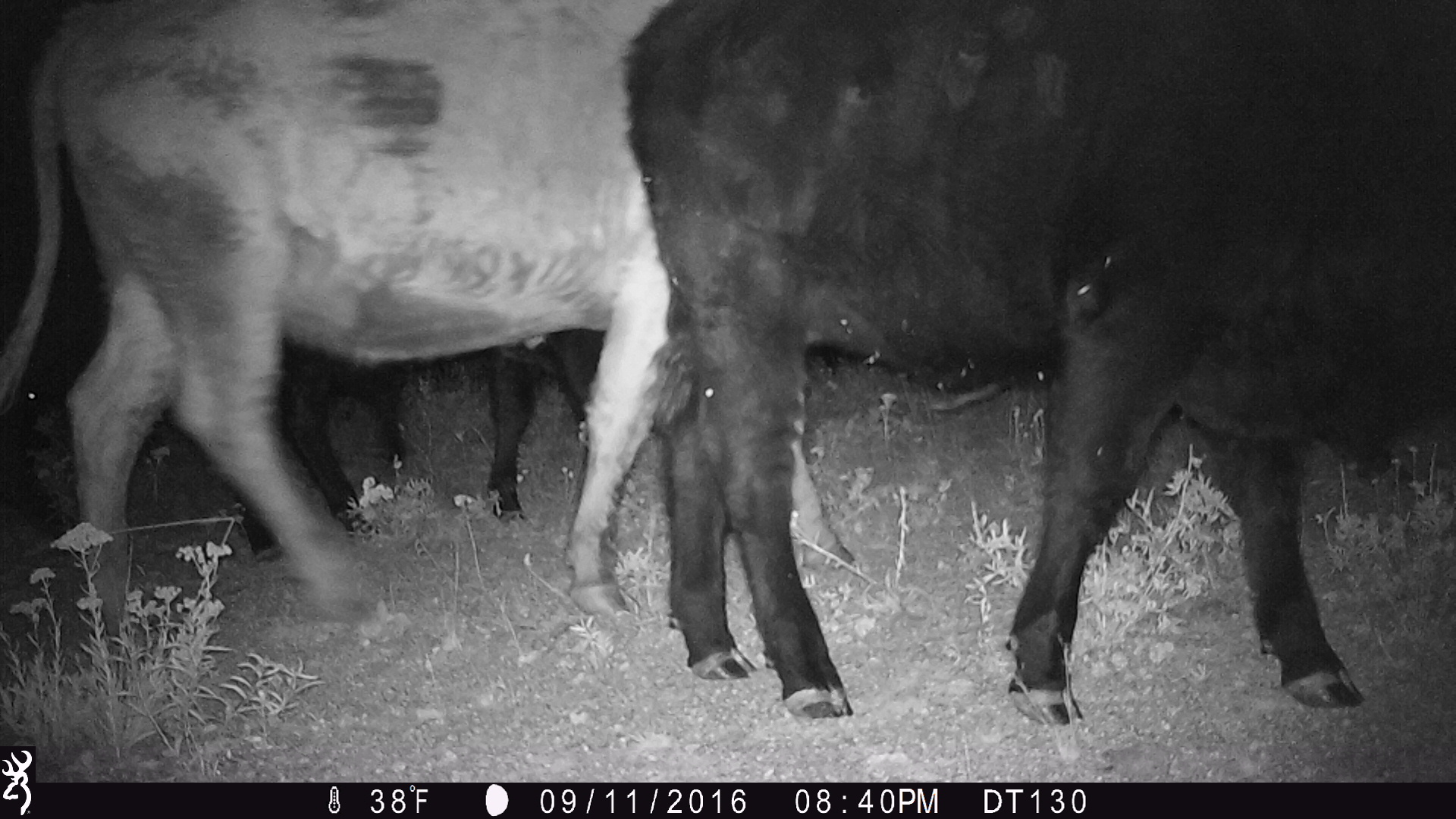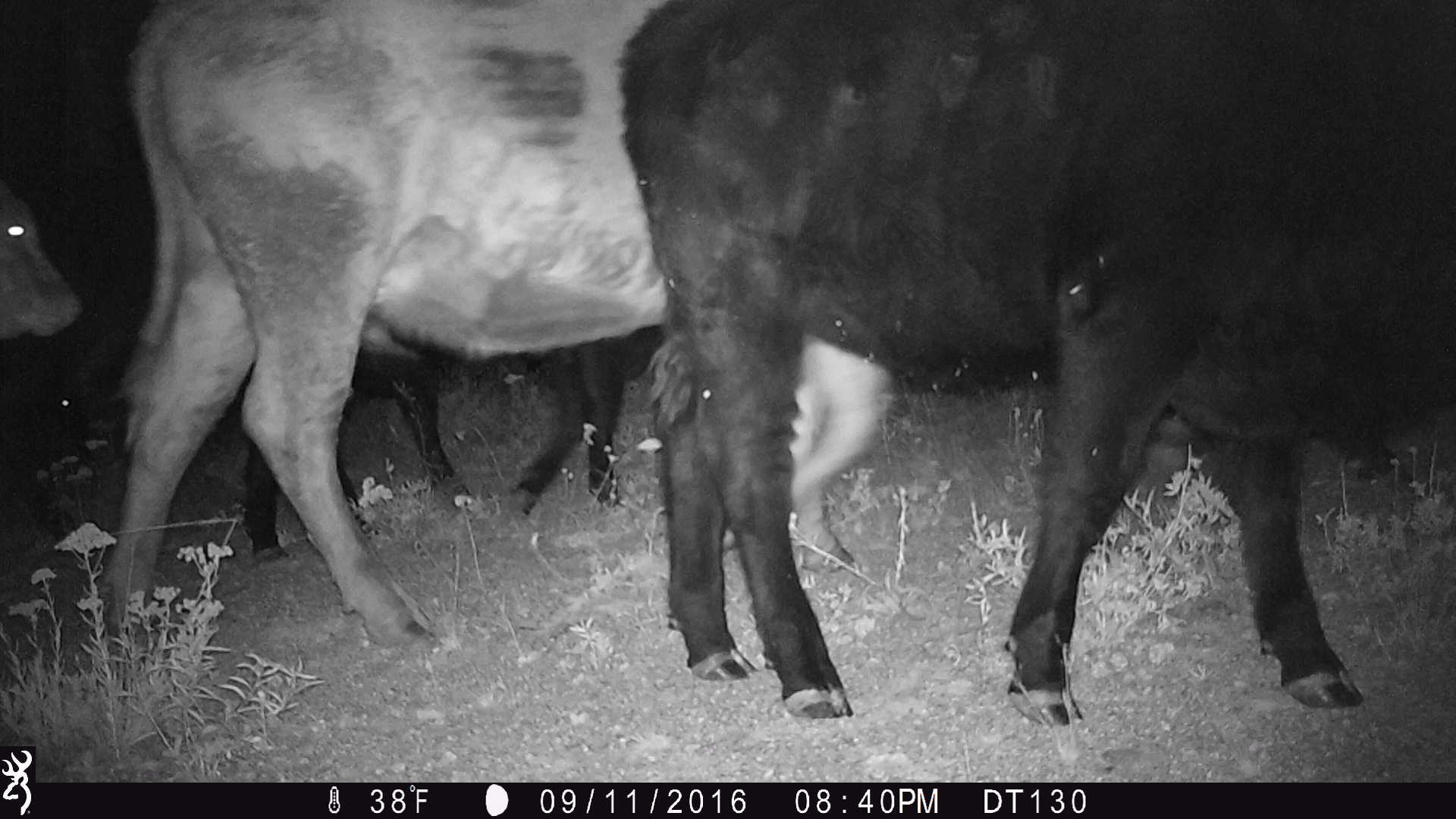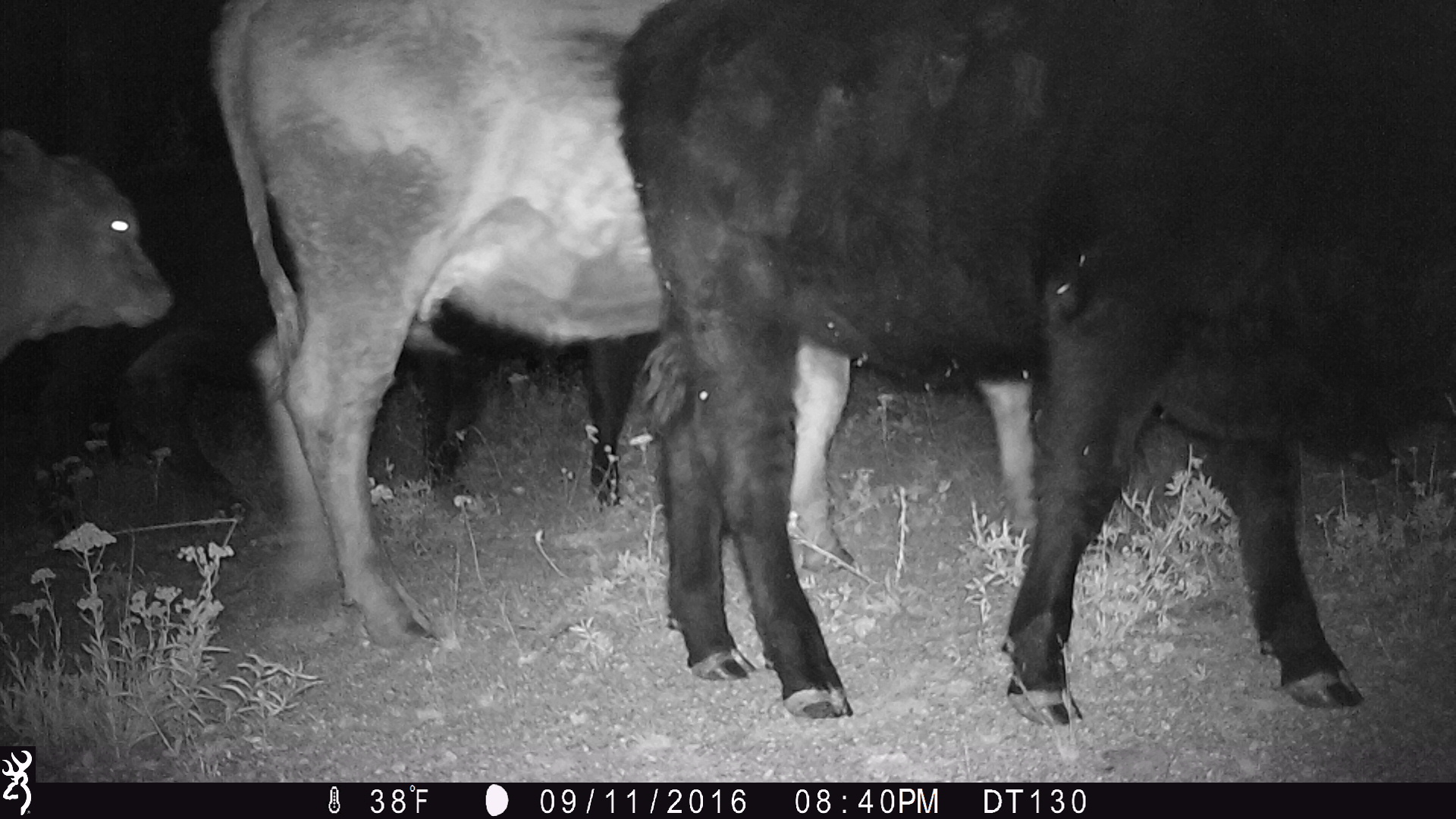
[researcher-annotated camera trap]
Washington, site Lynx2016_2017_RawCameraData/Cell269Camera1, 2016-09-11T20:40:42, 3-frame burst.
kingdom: Animalia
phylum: Chordata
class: Mammalia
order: Artiodactyla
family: Bovidae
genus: Bos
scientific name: Bos taurus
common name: domestic cattle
Domestic cattle (Bos taurus). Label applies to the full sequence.